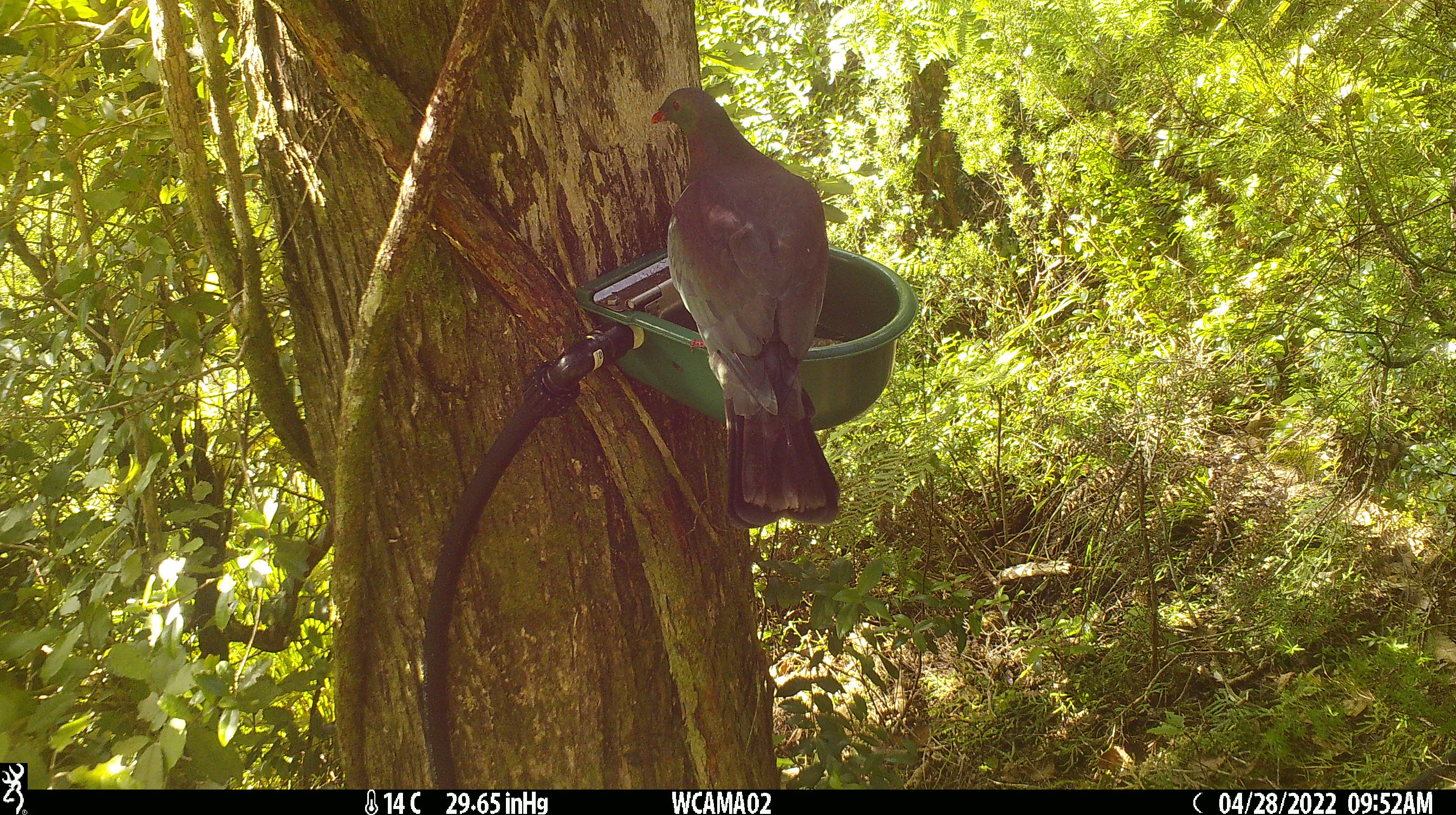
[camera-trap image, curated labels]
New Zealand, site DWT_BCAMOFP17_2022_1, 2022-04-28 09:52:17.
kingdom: Animalia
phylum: Chordata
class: Aves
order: Columbiformes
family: Columbidae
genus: Hemiphaga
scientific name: Hemiphaga novaeseelandiae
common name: new zealand pigeon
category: kereru